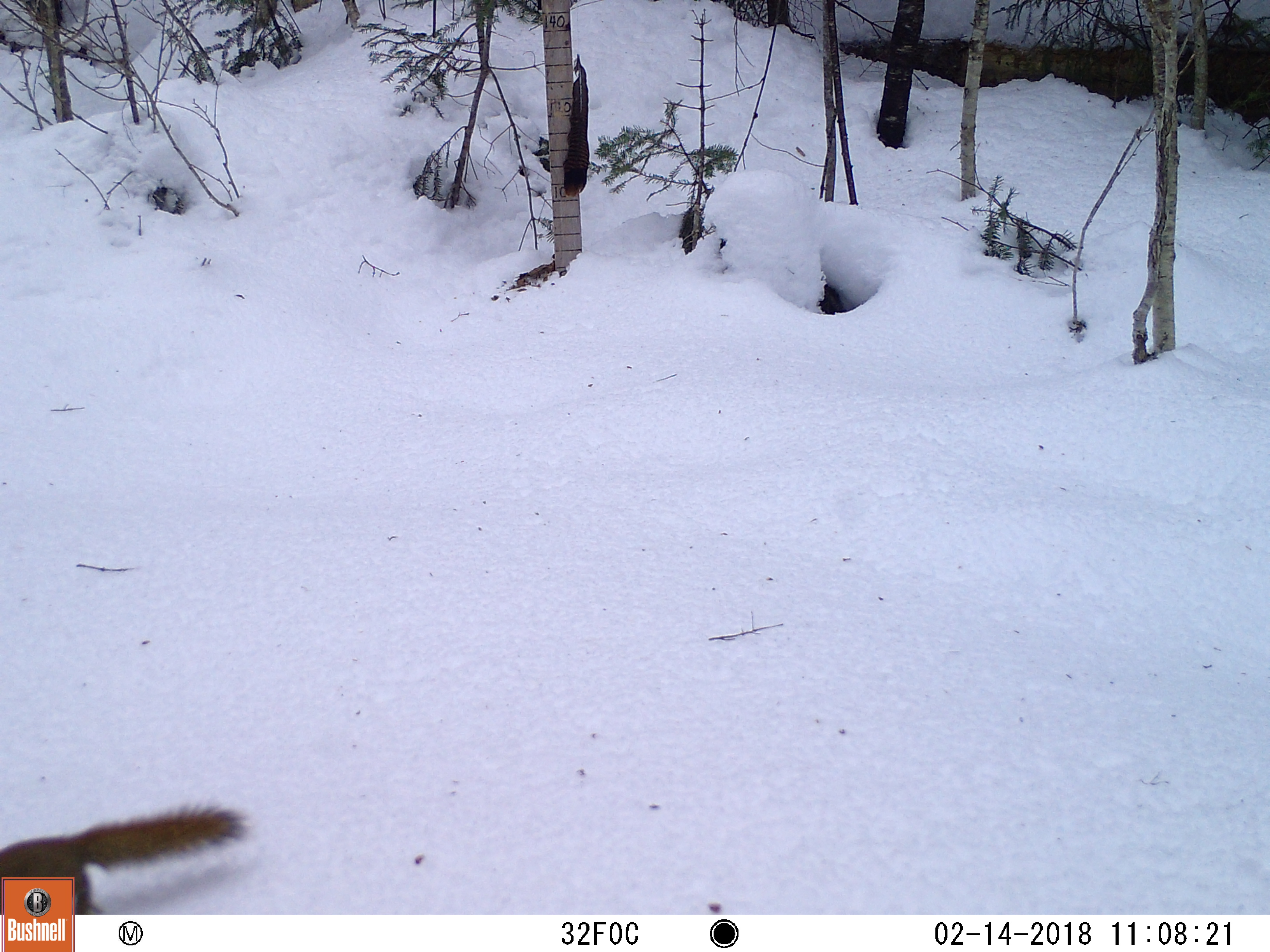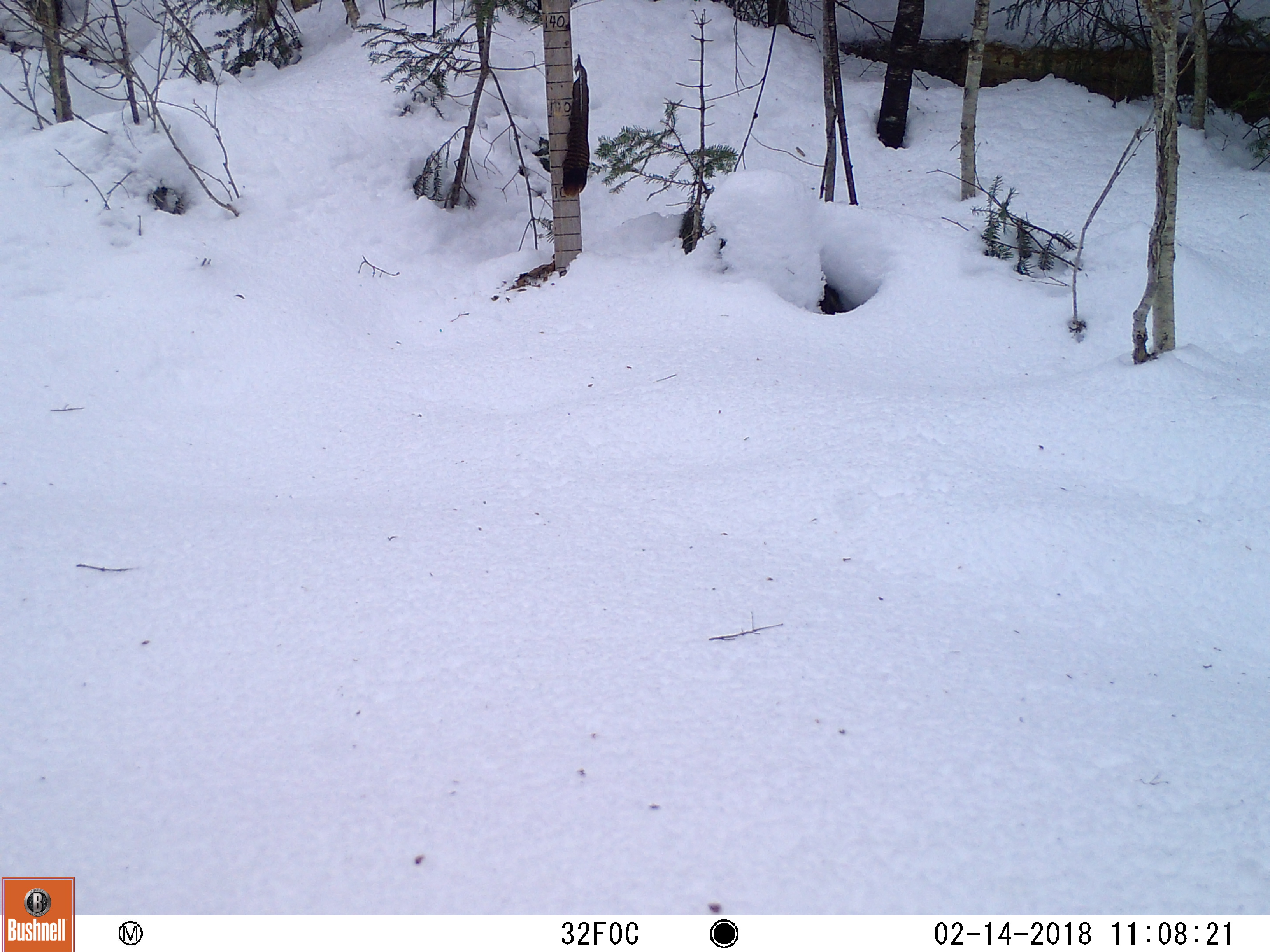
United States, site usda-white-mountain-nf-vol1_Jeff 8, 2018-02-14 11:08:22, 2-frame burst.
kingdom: Animalia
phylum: Chordata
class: Mammalia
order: Rodentia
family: Sciuridae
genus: Tamiasciurus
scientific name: Tamiasciurus hudsonicus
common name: red squirrel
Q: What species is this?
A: Red squirrel (Tamiasciurus hudsonicus).